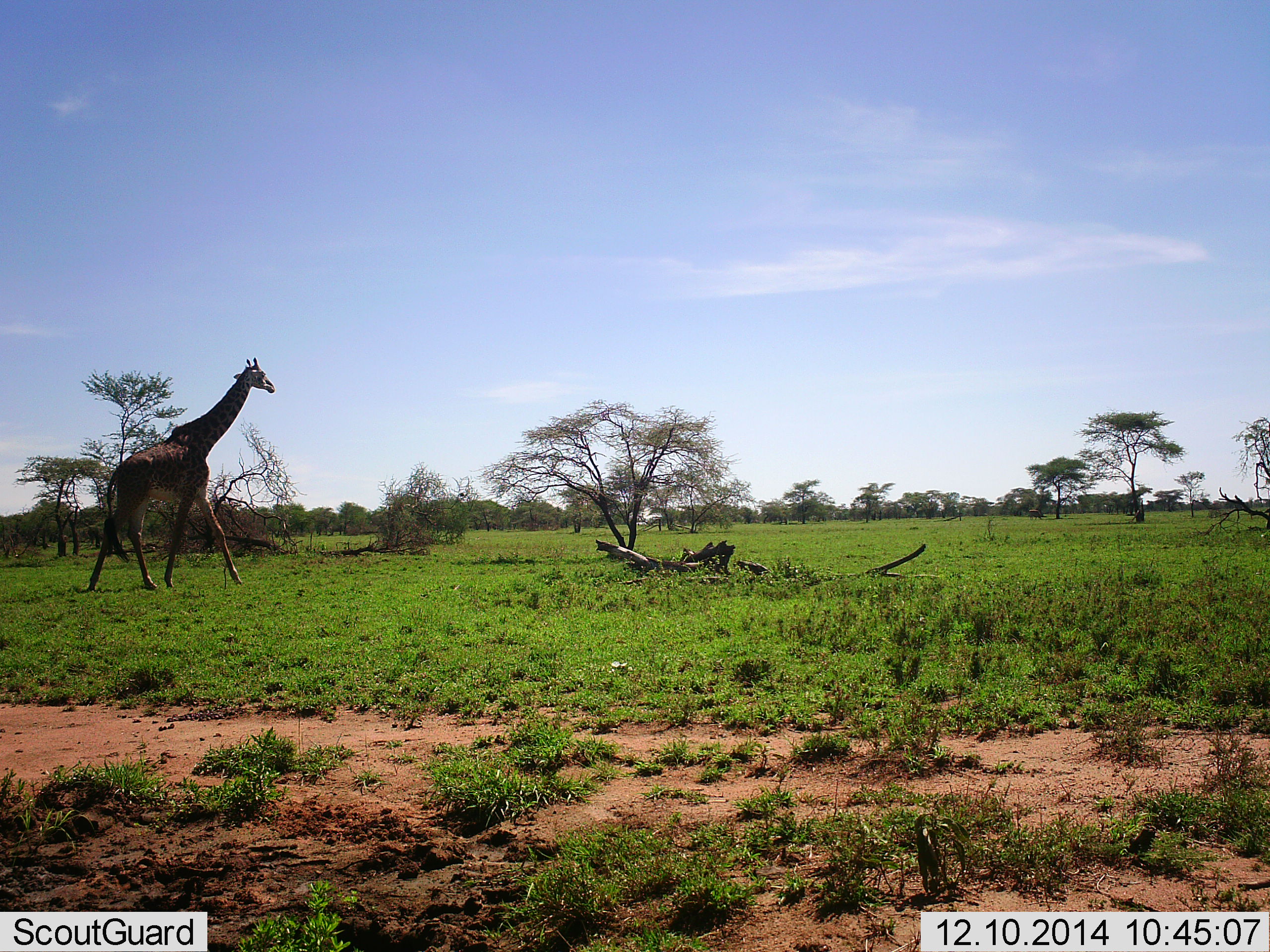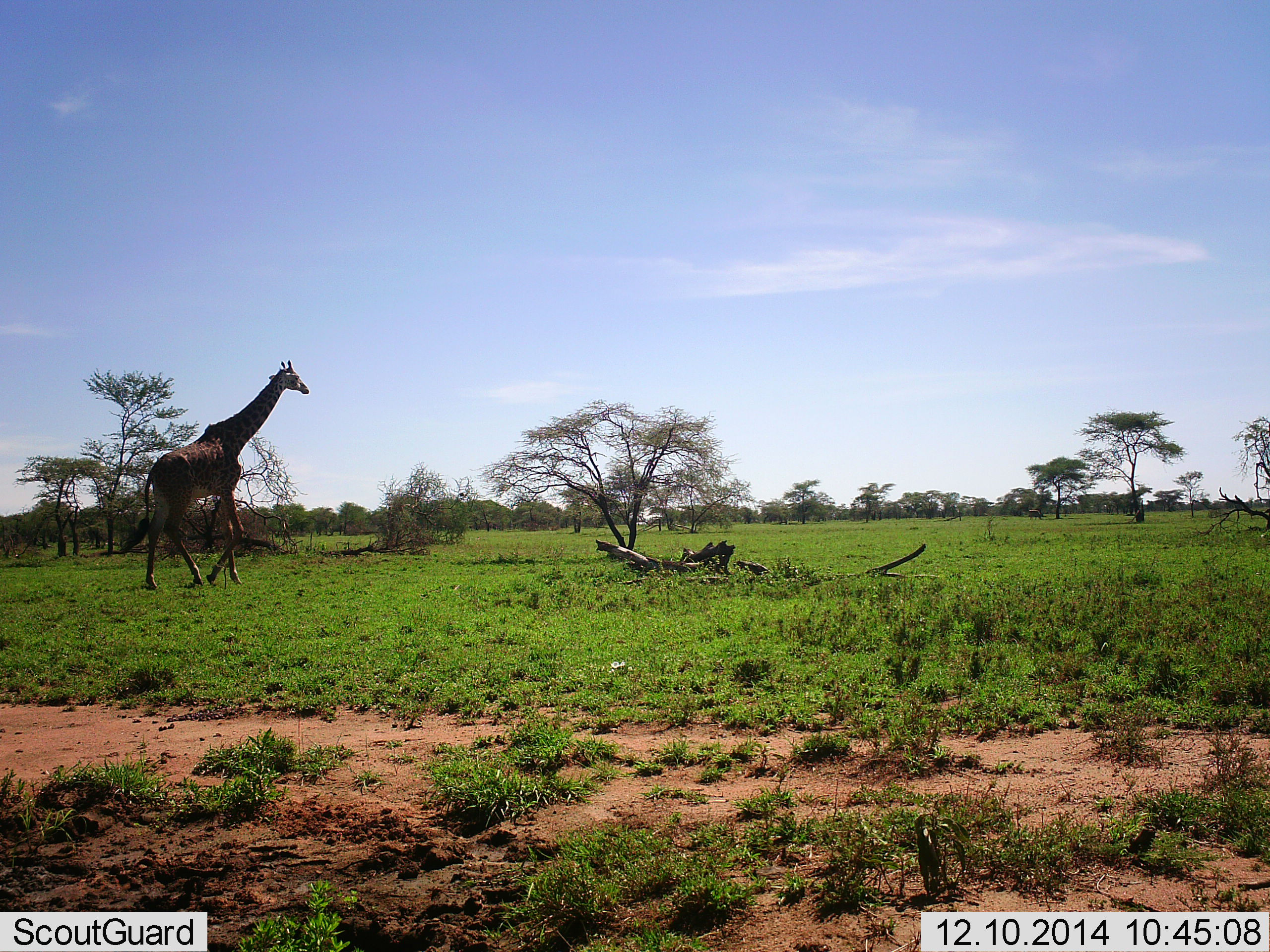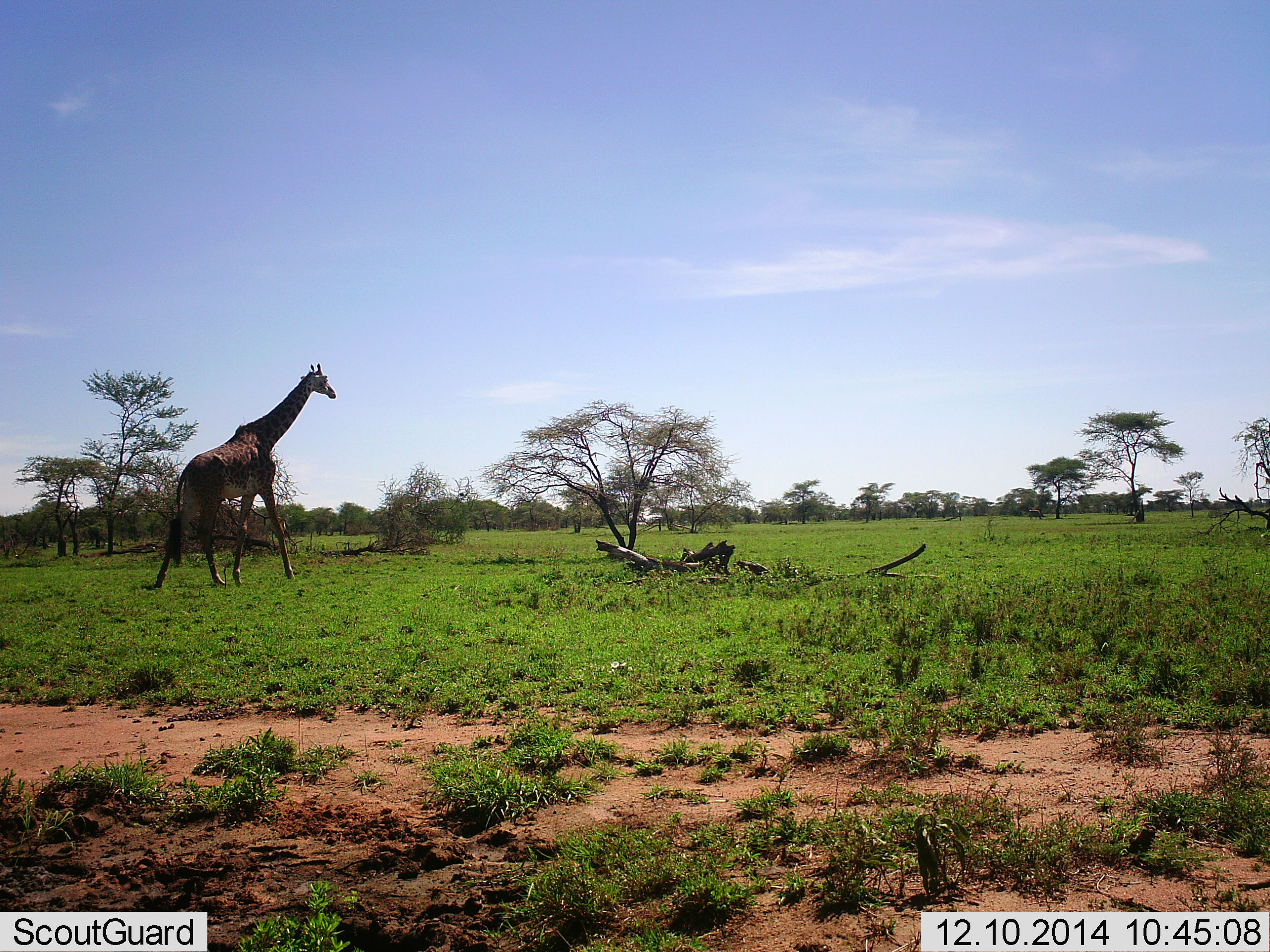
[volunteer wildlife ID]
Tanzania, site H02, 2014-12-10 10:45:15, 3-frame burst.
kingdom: Animalia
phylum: Chordata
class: Mammalia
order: Artiodactyla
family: Giraffidae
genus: Giraffa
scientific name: Giraffa camelopardalis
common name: giraffe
Giraffe (Giraffa camelopardalis), count 1. Behavior (volunteer vote fractions): standing 0%, resting 0%, moving 100%, interacting 0%. Young present (vote fraction): 0%. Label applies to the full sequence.